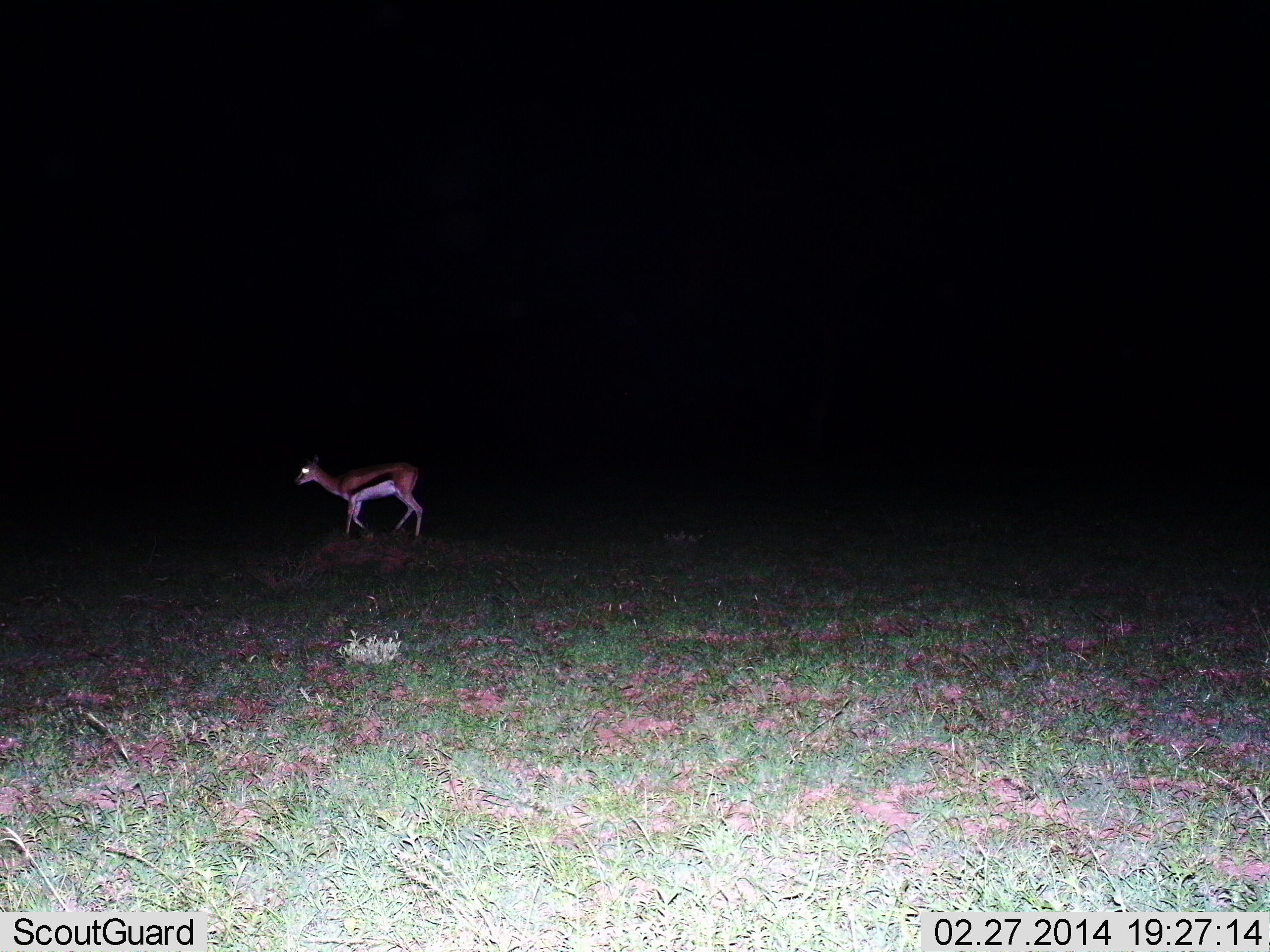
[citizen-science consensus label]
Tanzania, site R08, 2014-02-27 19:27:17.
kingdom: Animalia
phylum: Chordata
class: Mammalia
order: Artiodactyla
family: Bovidae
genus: Eudorcas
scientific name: Eudorcas thomsonii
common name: thomson's gazelle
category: gazellethomsons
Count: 1.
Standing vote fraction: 30%.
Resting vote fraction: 0%.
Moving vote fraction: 70%.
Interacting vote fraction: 0%.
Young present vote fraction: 0%.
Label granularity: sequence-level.